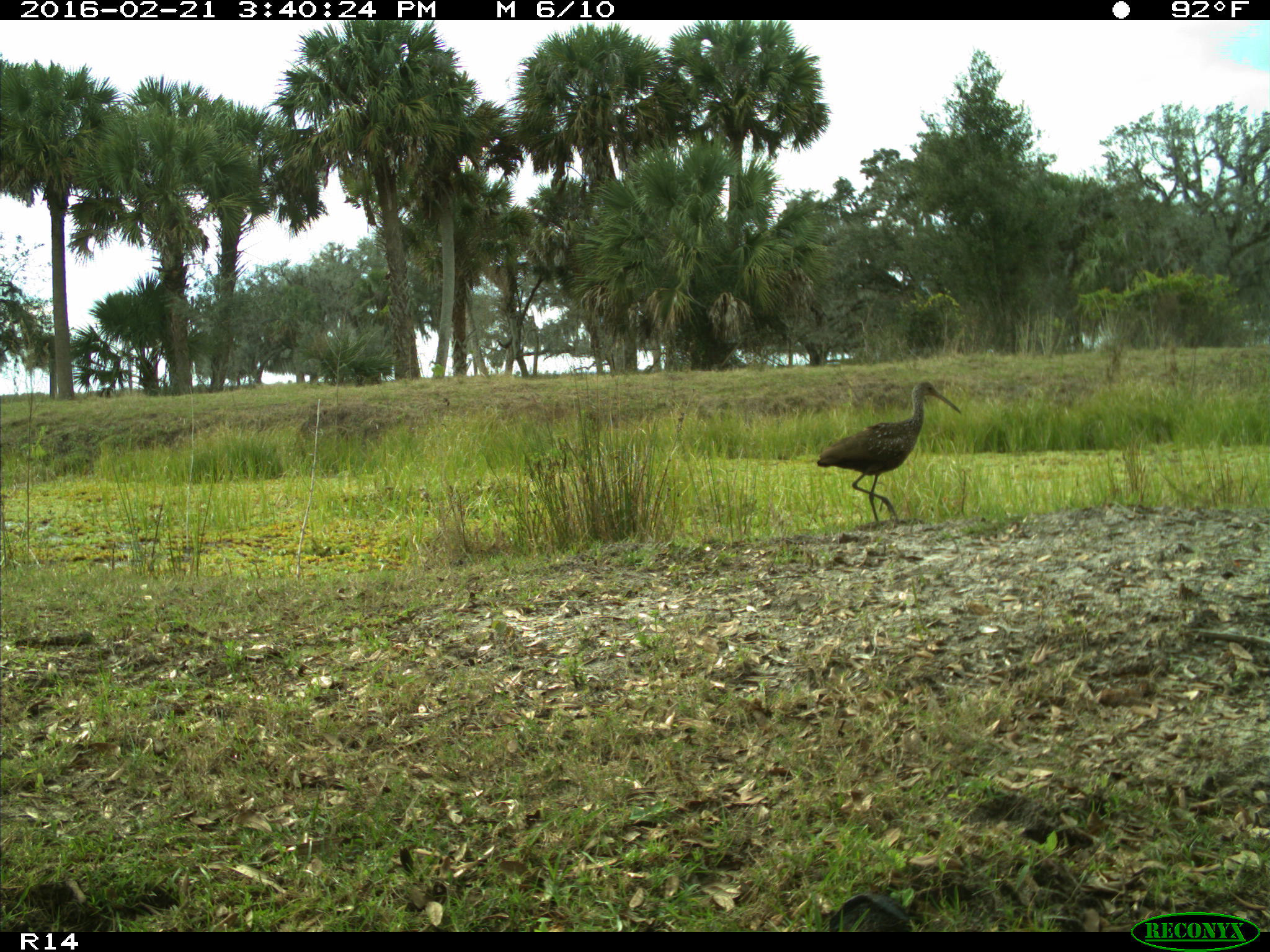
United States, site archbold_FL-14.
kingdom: Animalia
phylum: Chordata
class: Aves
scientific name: Aves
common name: birds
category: unidentified bird